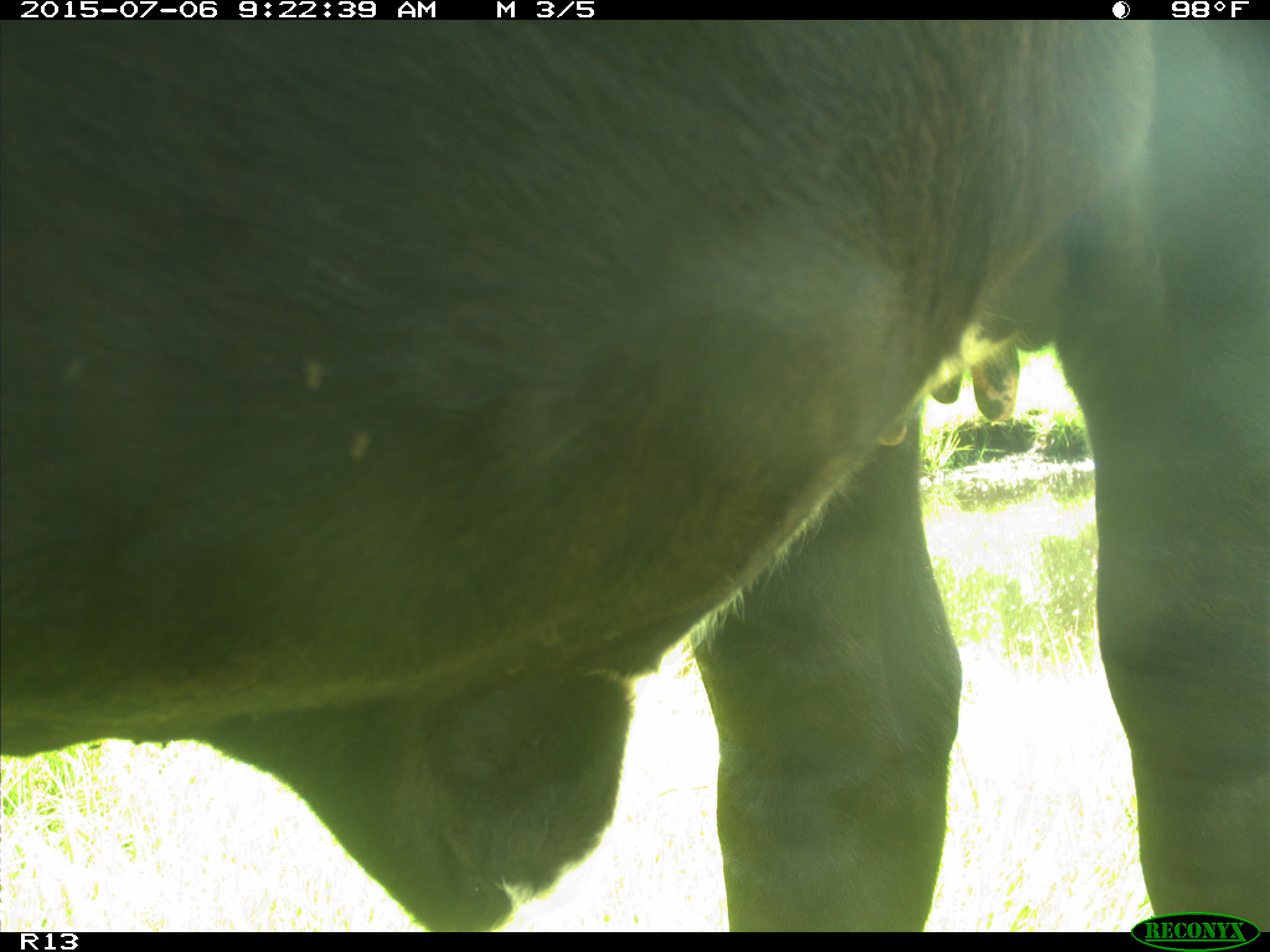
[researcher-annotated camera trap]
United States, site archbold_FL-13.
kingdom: Animalia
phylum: Chordata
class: Mammalia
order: Artiodactyla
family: Bovidae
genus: Bos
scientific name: Bos taurus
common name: domestic cow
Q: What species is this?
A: Bos taurus (domestic cow).